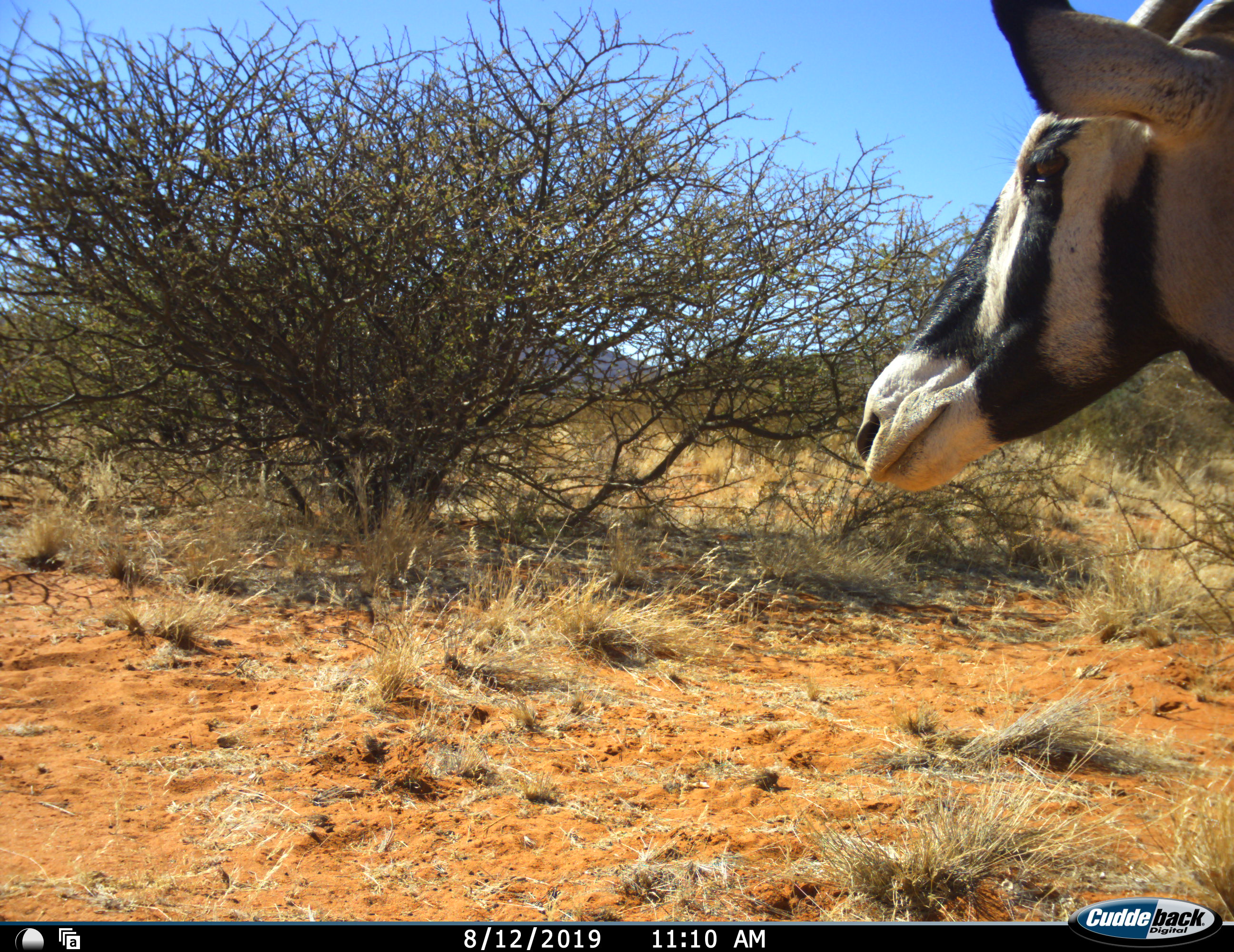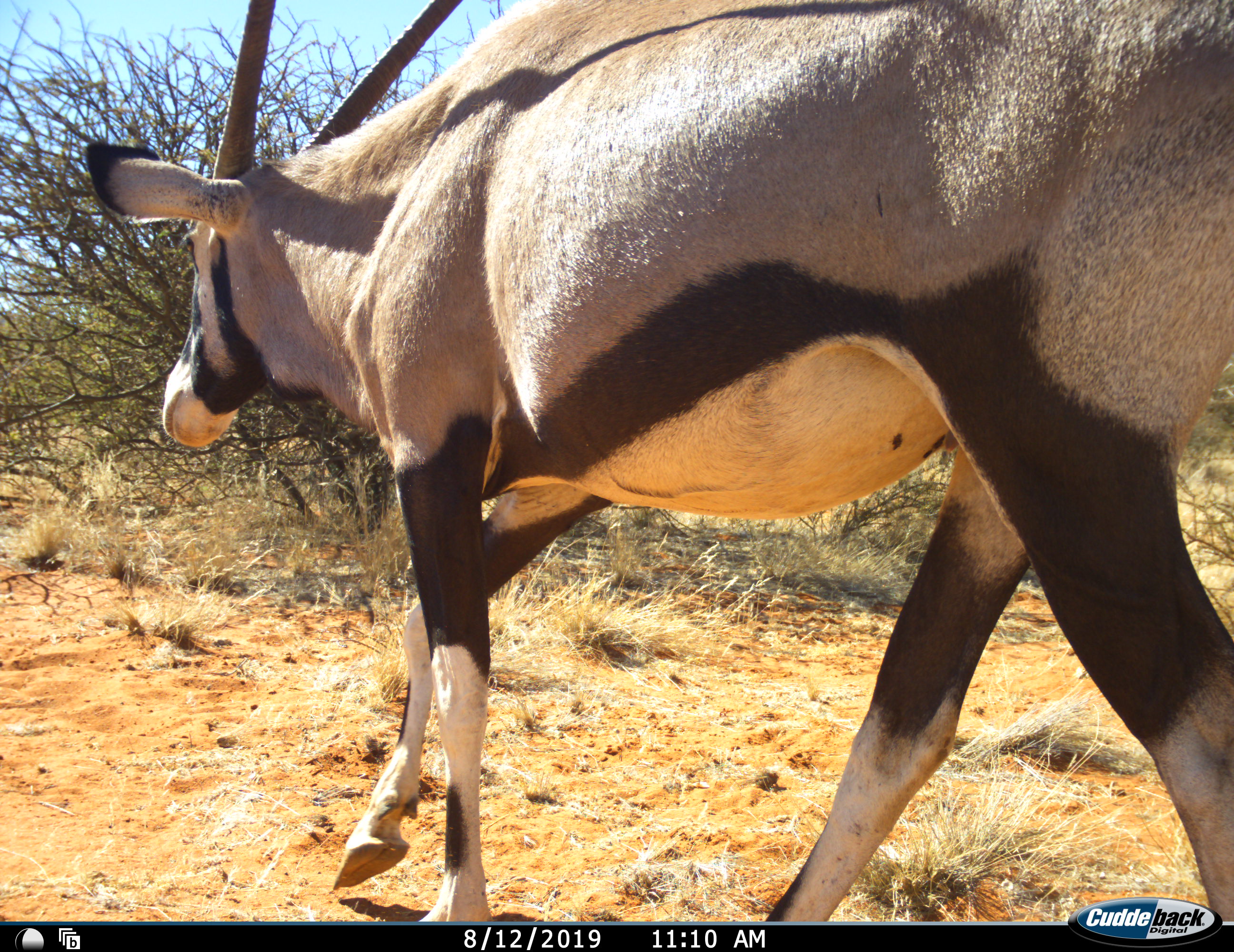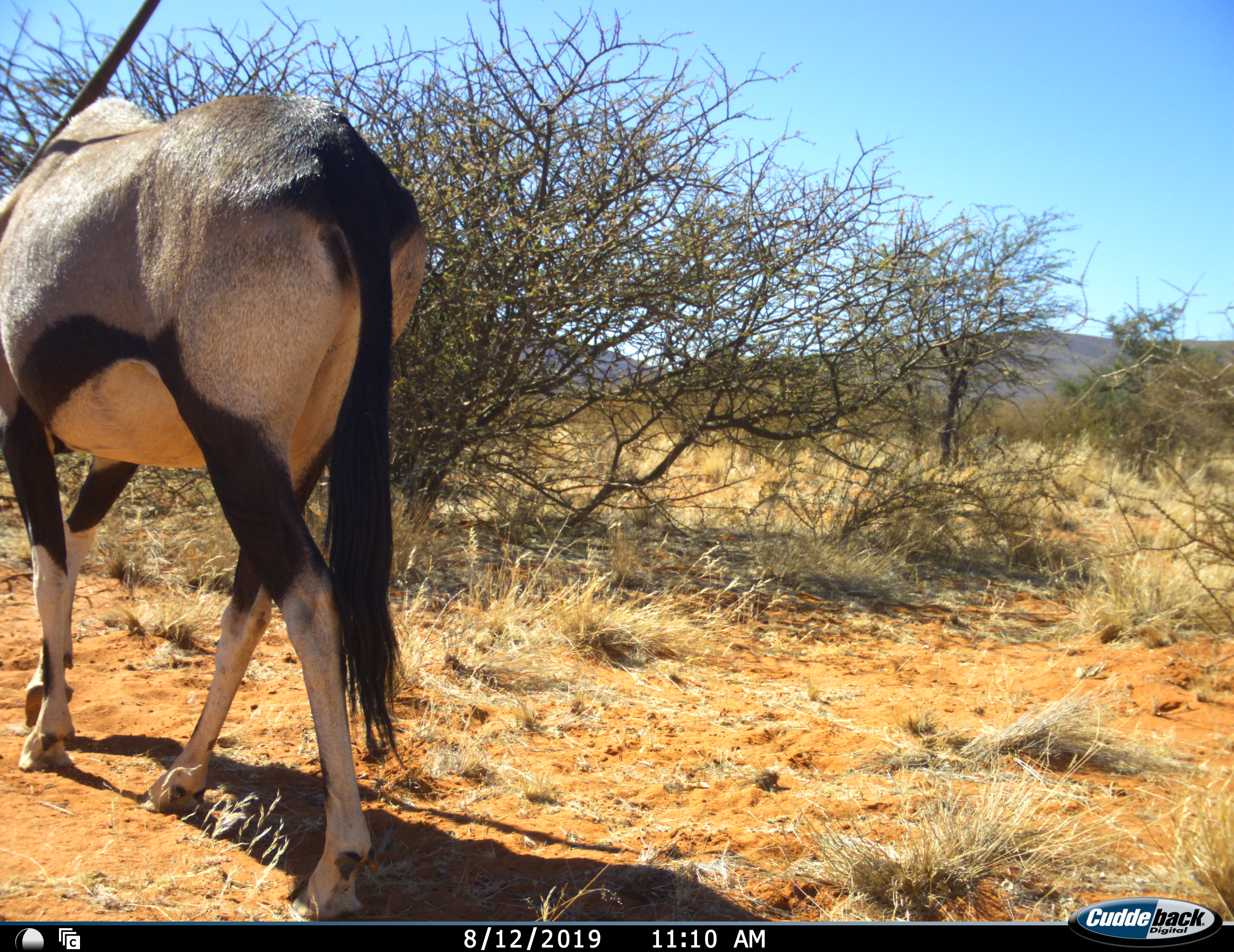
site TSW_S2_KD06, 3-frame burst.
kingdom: Animalia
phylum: Chordata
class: Mammalia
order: Artiodactyla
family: Bovidae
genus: Oryx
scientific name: Oryx gazella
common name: gemsbok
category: oryx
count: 1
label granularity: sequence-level